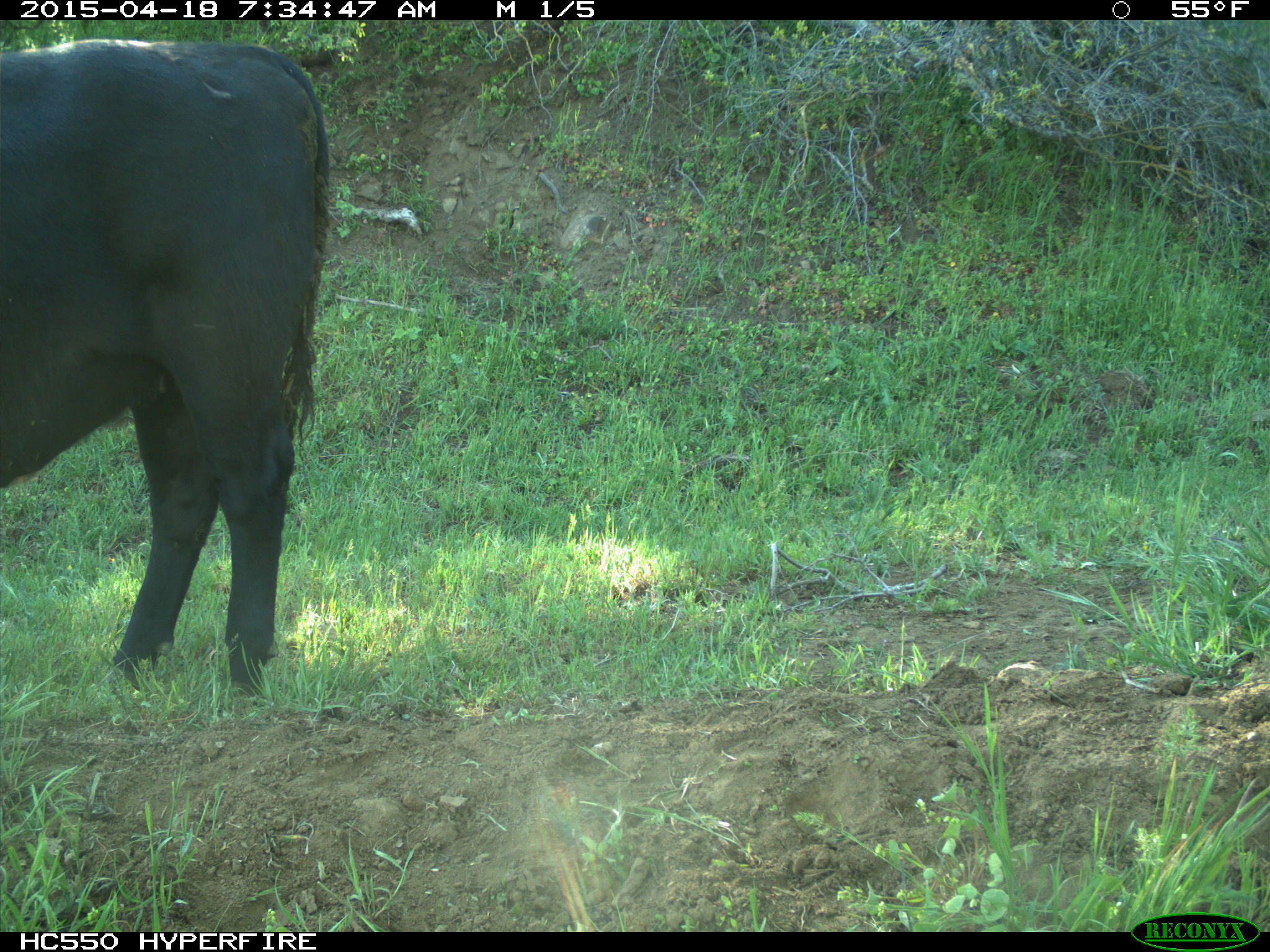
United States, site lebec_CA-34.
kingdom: Animalia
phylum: Chordata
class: Mammalia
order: Artiodactyla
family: Bovidae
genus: Bos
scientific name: Bos taurus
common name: domestic cow